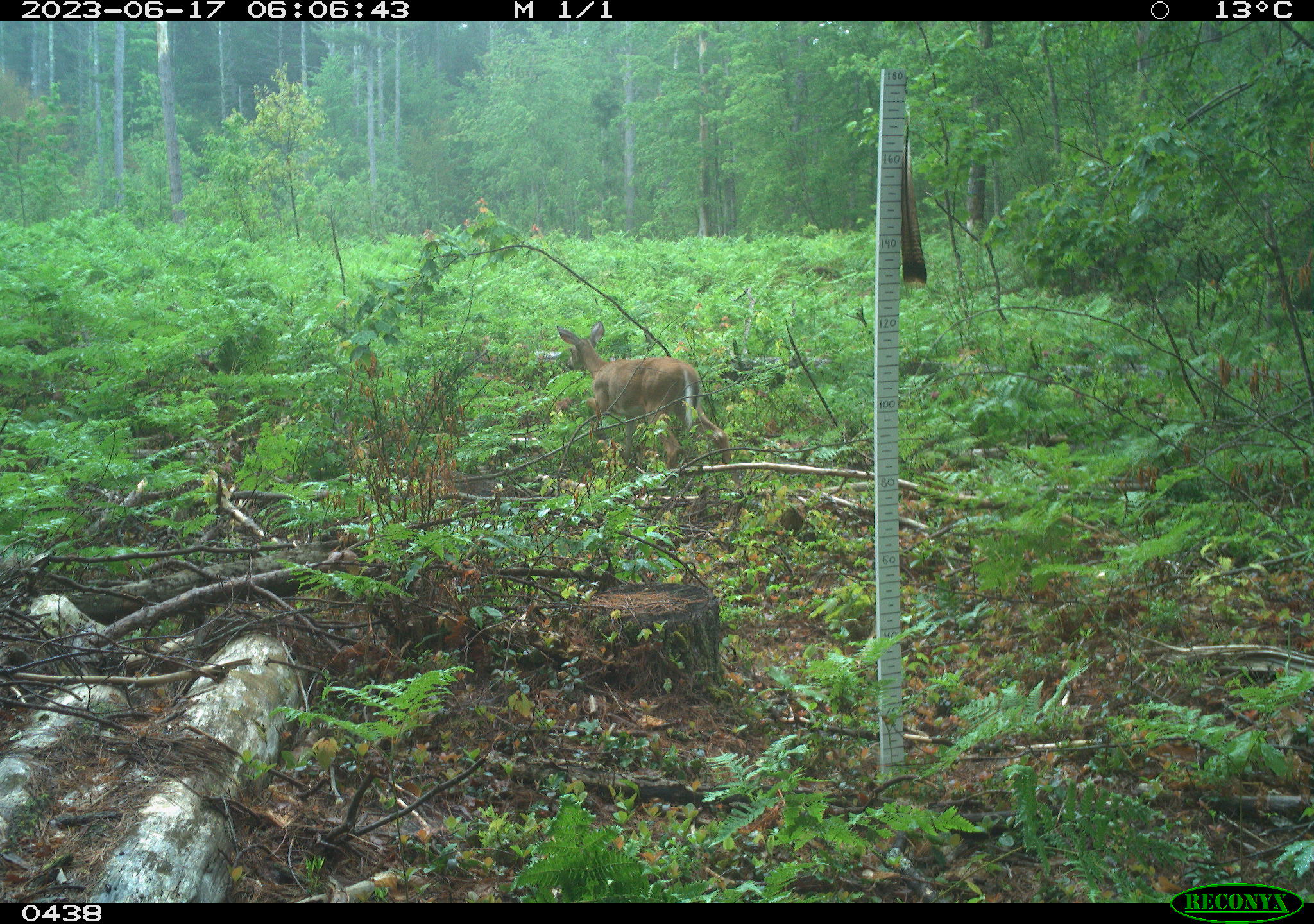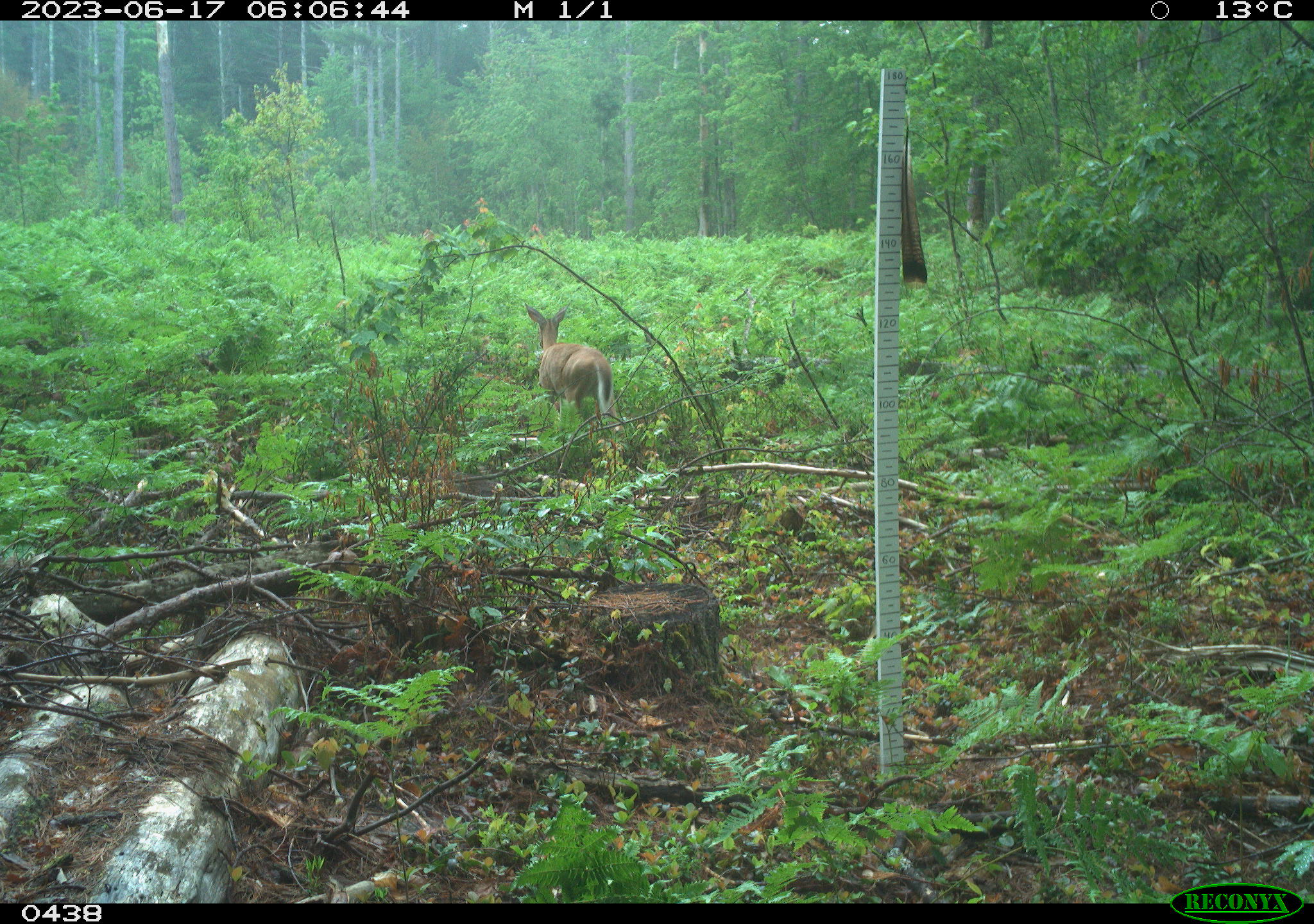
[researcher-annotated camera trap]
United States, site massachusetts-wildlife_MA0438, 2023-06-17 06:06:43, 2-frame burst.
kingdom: Animalia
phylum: Chordata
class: Mammalia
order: Artiodactyla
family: Cervidae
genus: Odocoileus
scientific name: Odocoileus virginianus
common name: white-tailed deer